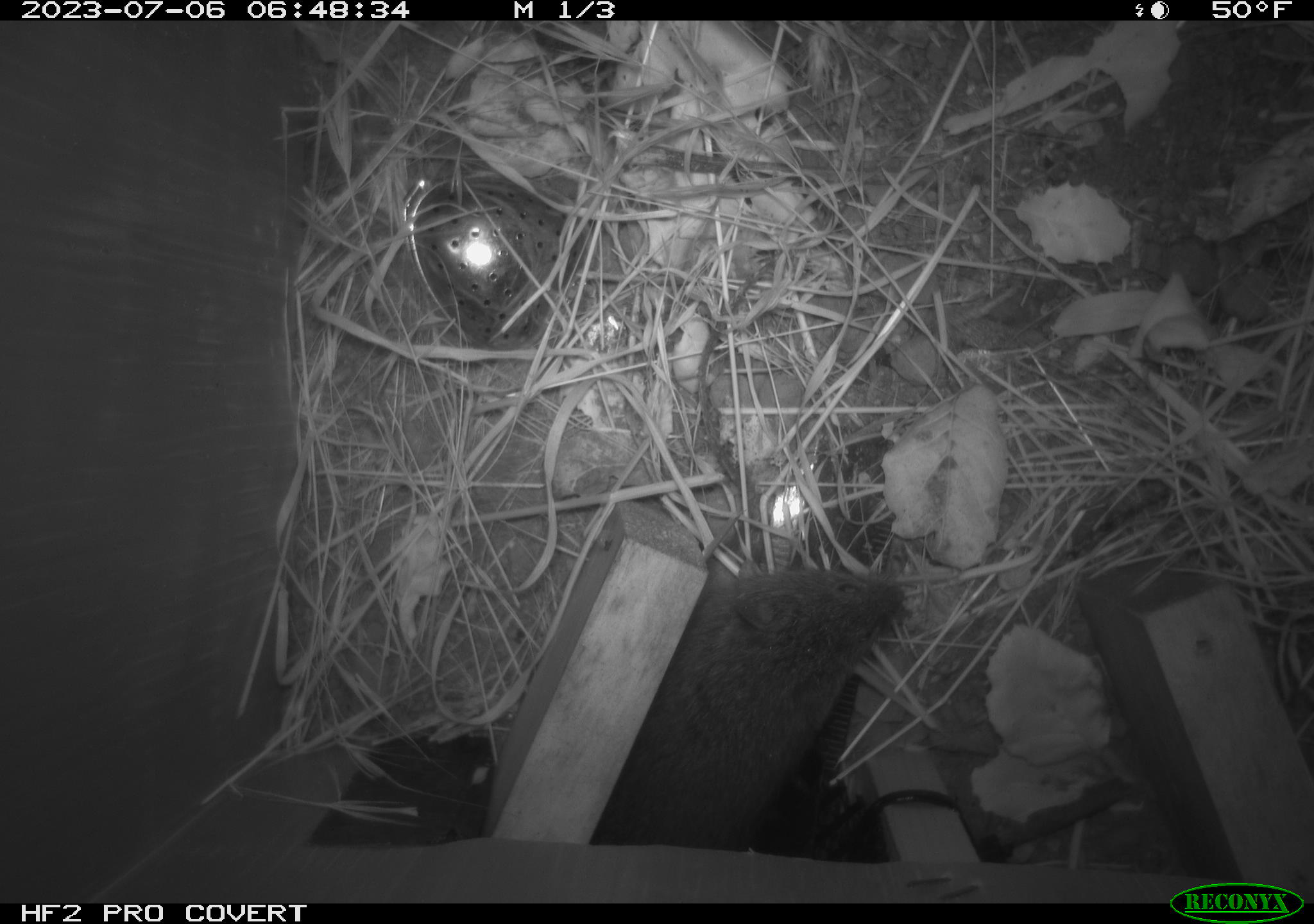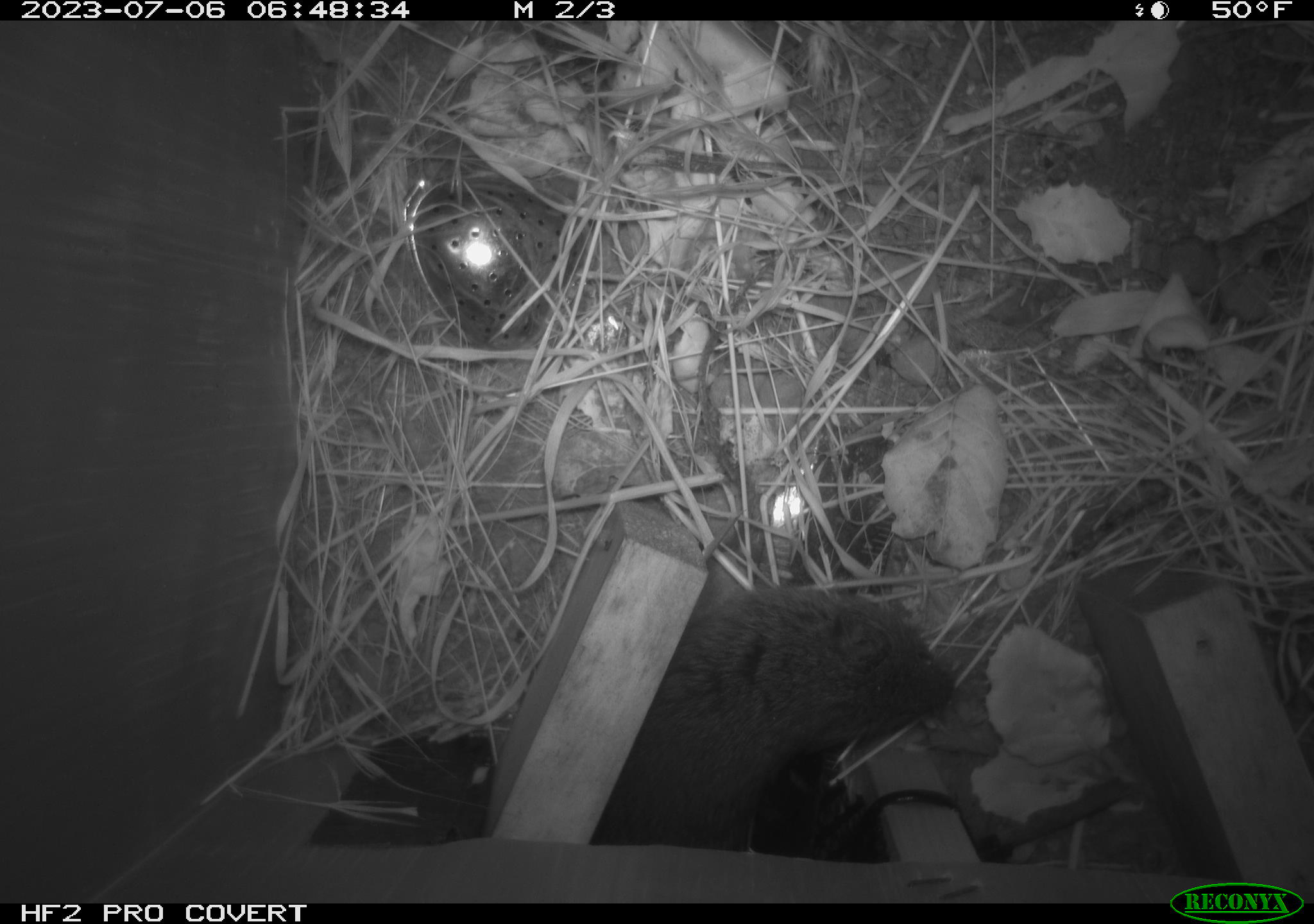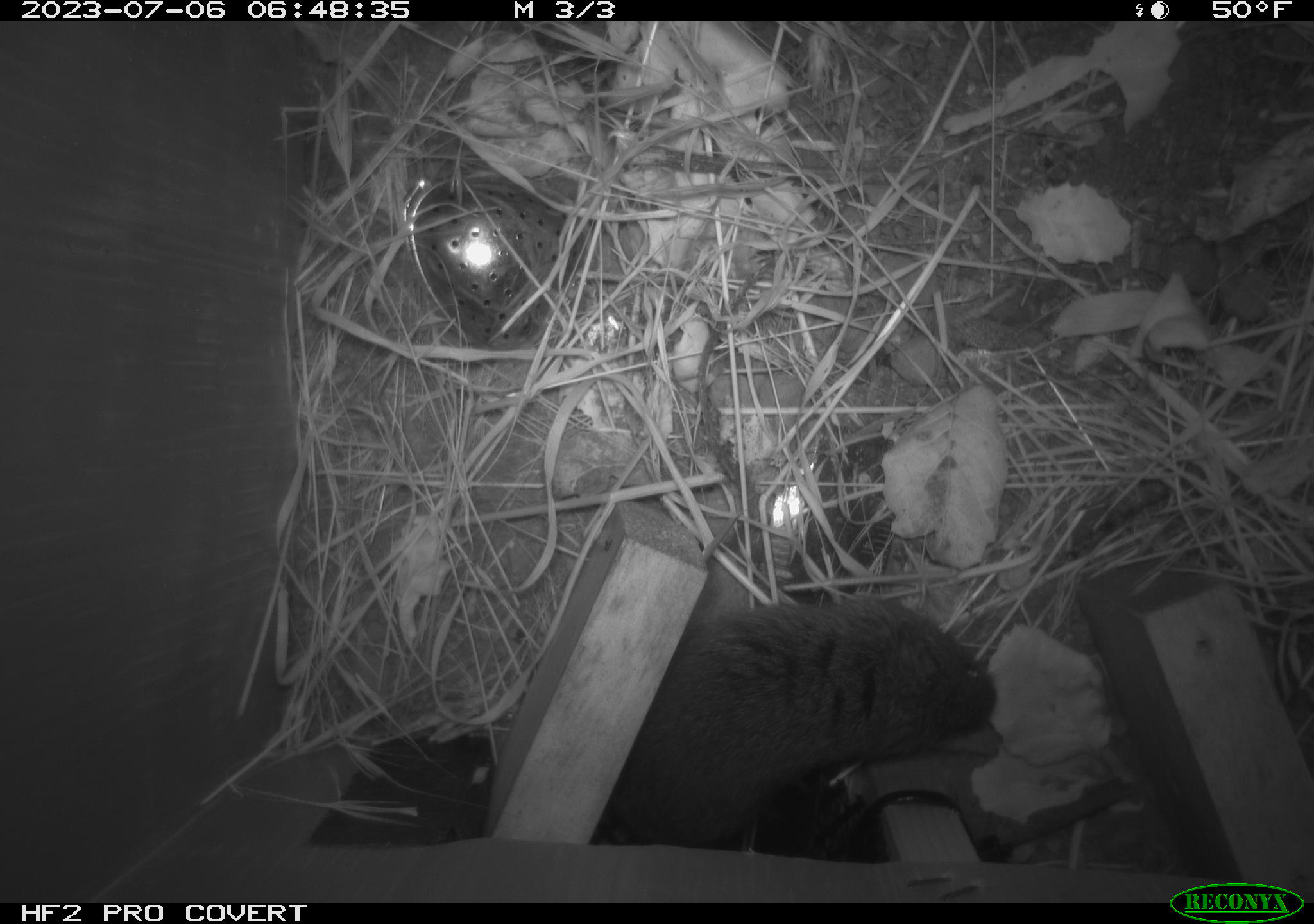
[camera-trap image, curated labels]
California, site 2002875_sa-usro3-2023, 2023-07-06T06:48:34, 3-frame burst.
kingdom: Animalia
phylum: Chordata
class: Mammalia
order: Rodentia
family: Cricetidae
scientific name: Arvicolinae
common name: voles, lemmings, and muskrats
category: arvicolinae subfamily